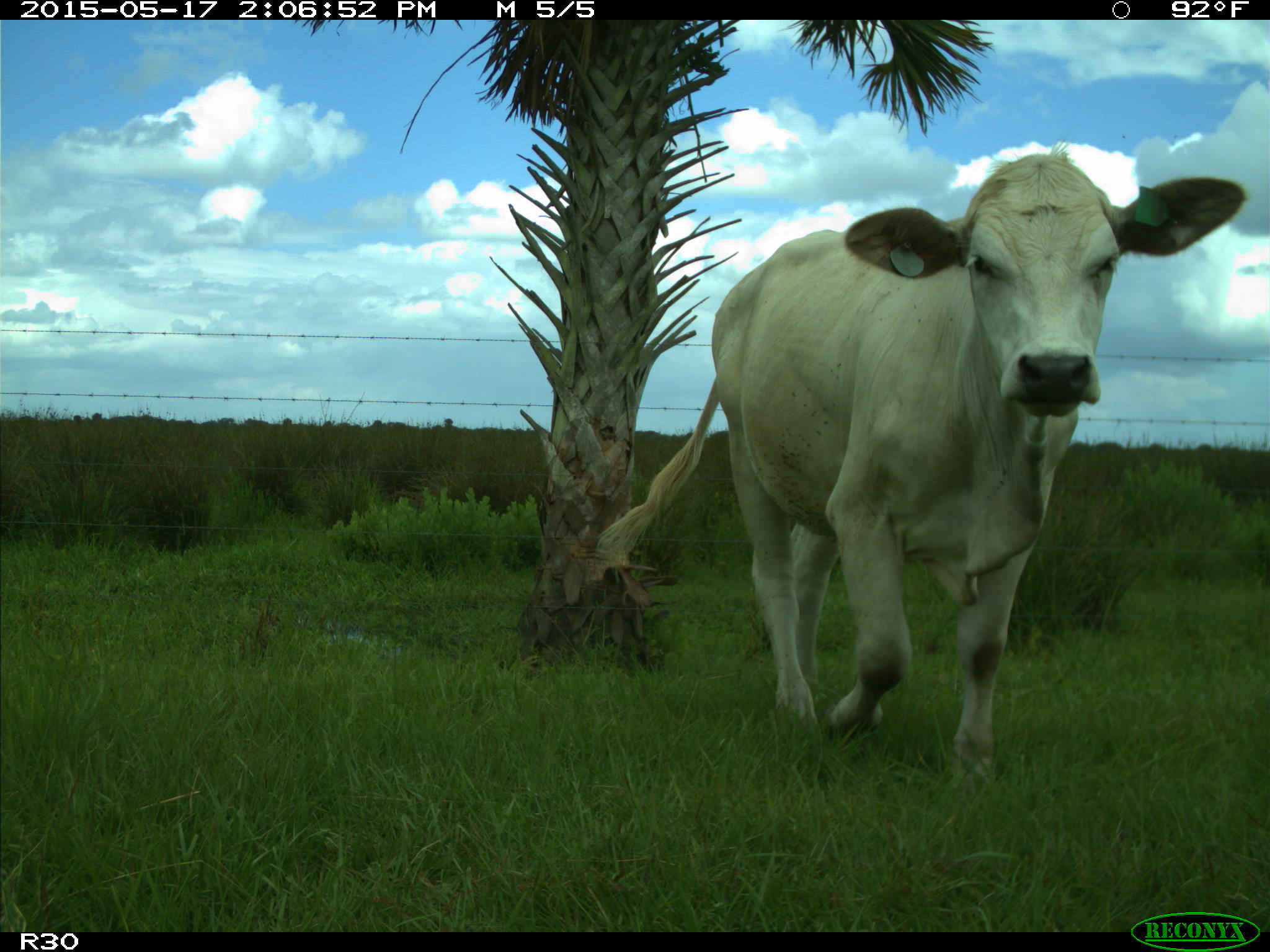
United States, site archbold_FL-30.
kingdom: Animalia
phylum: Chordata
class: Mammalia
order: Artiodactyla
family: Bovidae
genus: Bos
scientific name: Bos taurus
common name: domestic cow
Bos taurus (domestic cow).